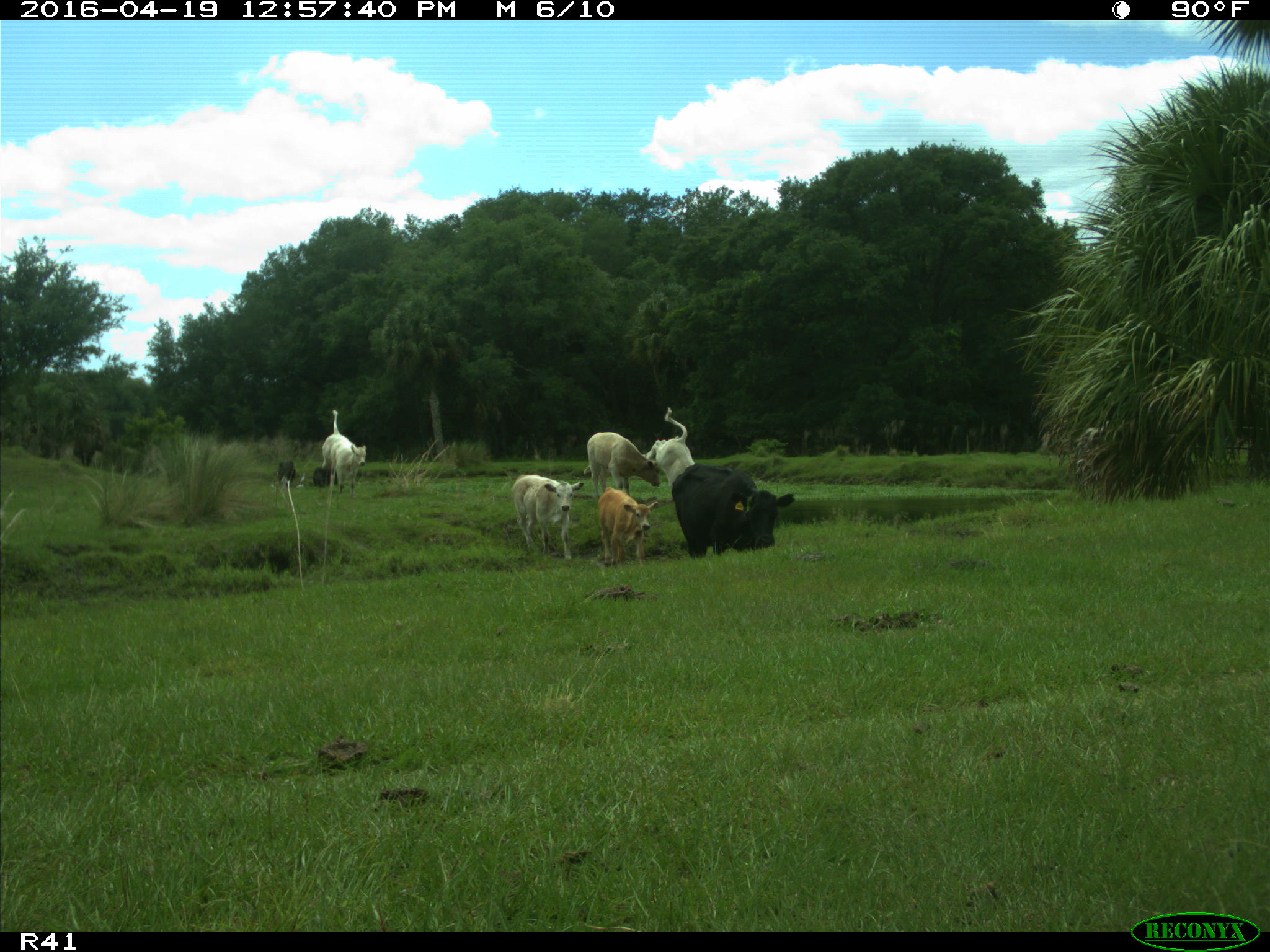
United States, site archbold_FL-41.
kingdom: Animalia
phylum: Chordata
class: Mammalia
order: Artiodactyla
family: Bovidae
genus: Bos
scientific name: Bos taurus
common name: domestic cow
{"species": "Bos taurus (domestic cow)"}